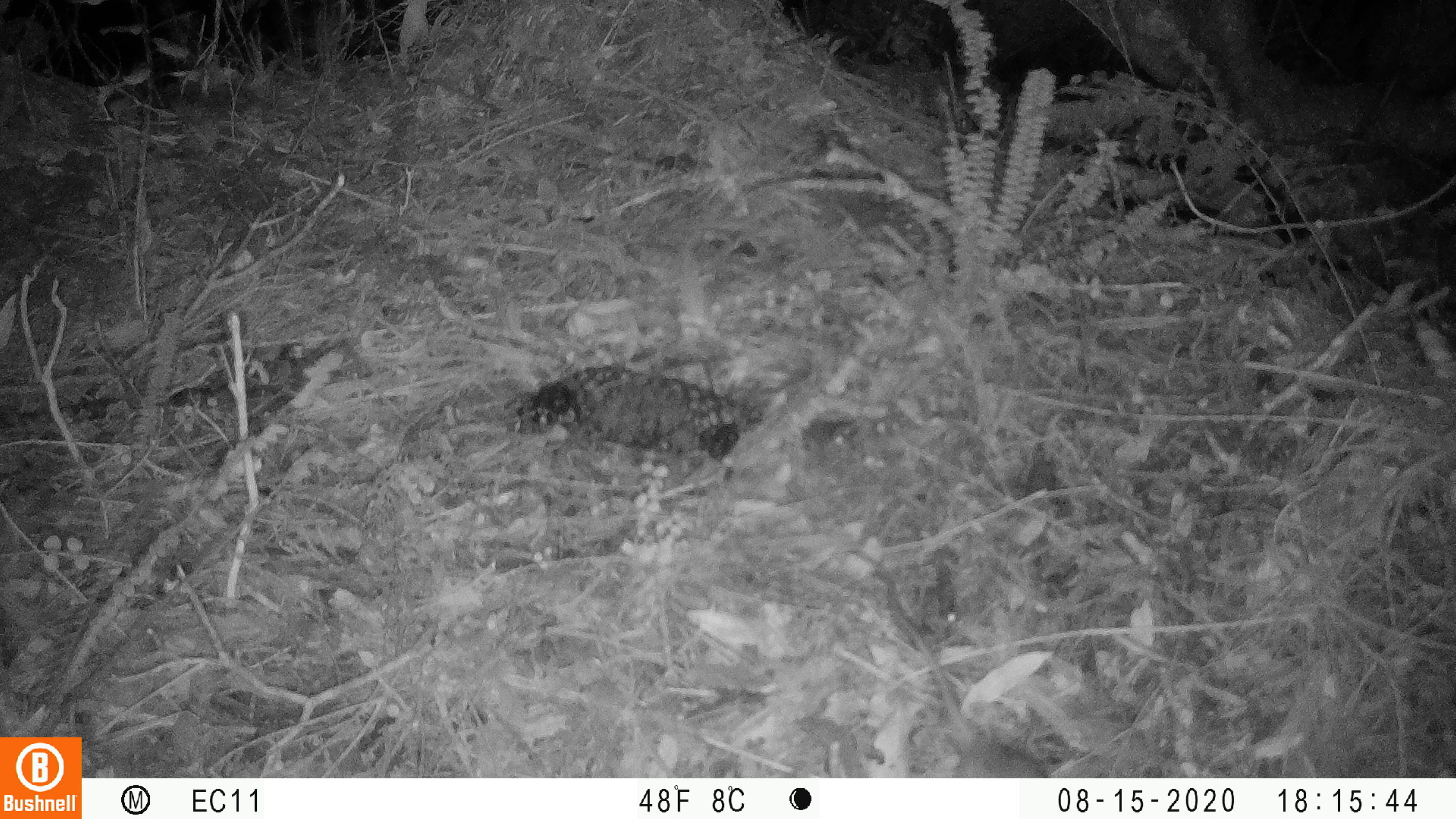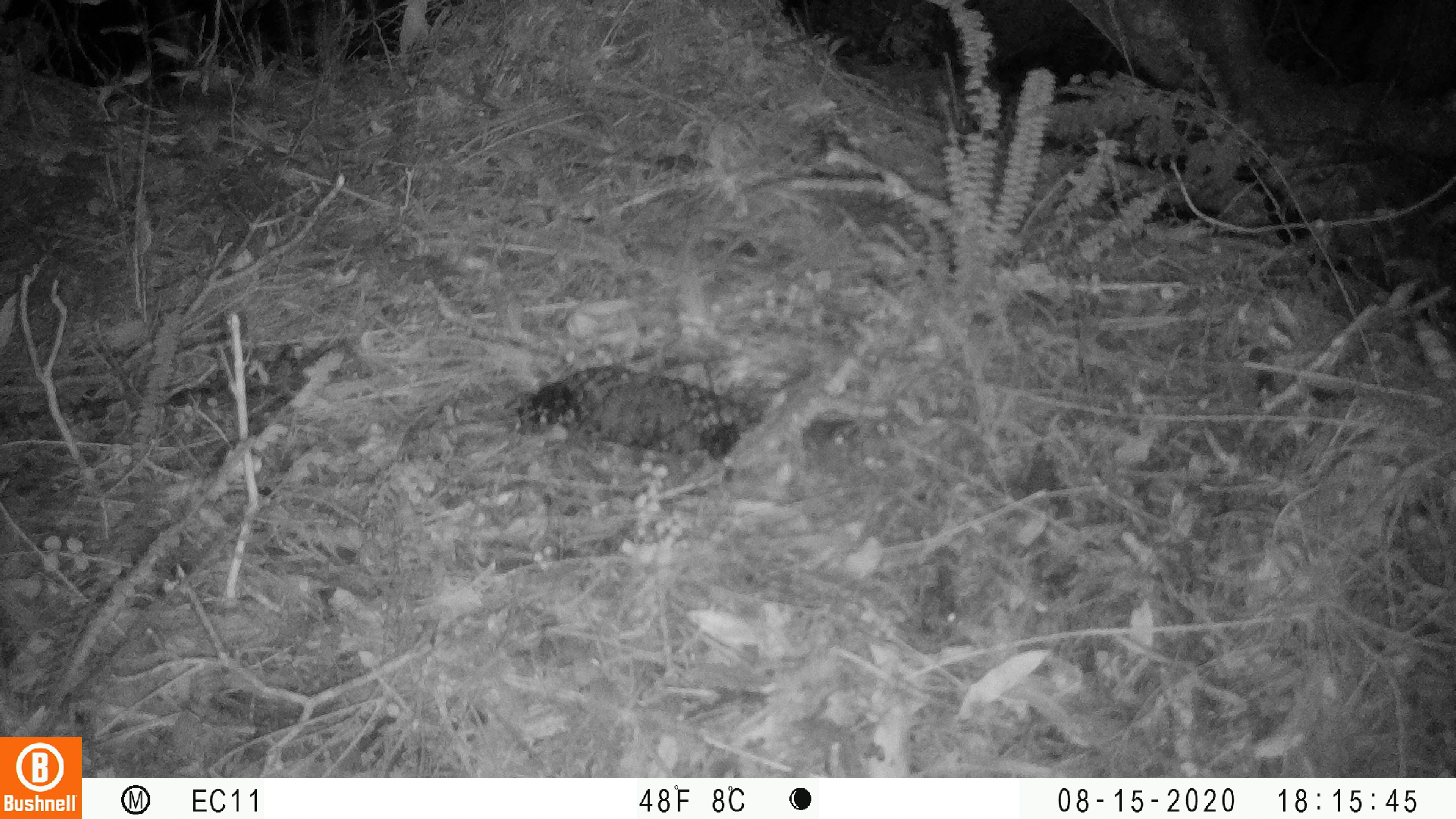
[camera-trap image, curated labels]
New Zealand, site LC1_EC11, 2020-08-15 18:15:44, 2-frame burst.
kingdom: Animalia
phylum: Chordata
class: Mammalia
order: Rodentia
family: Muridae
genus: Rattus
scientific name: Rattus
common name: rat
Rat (Rattus).